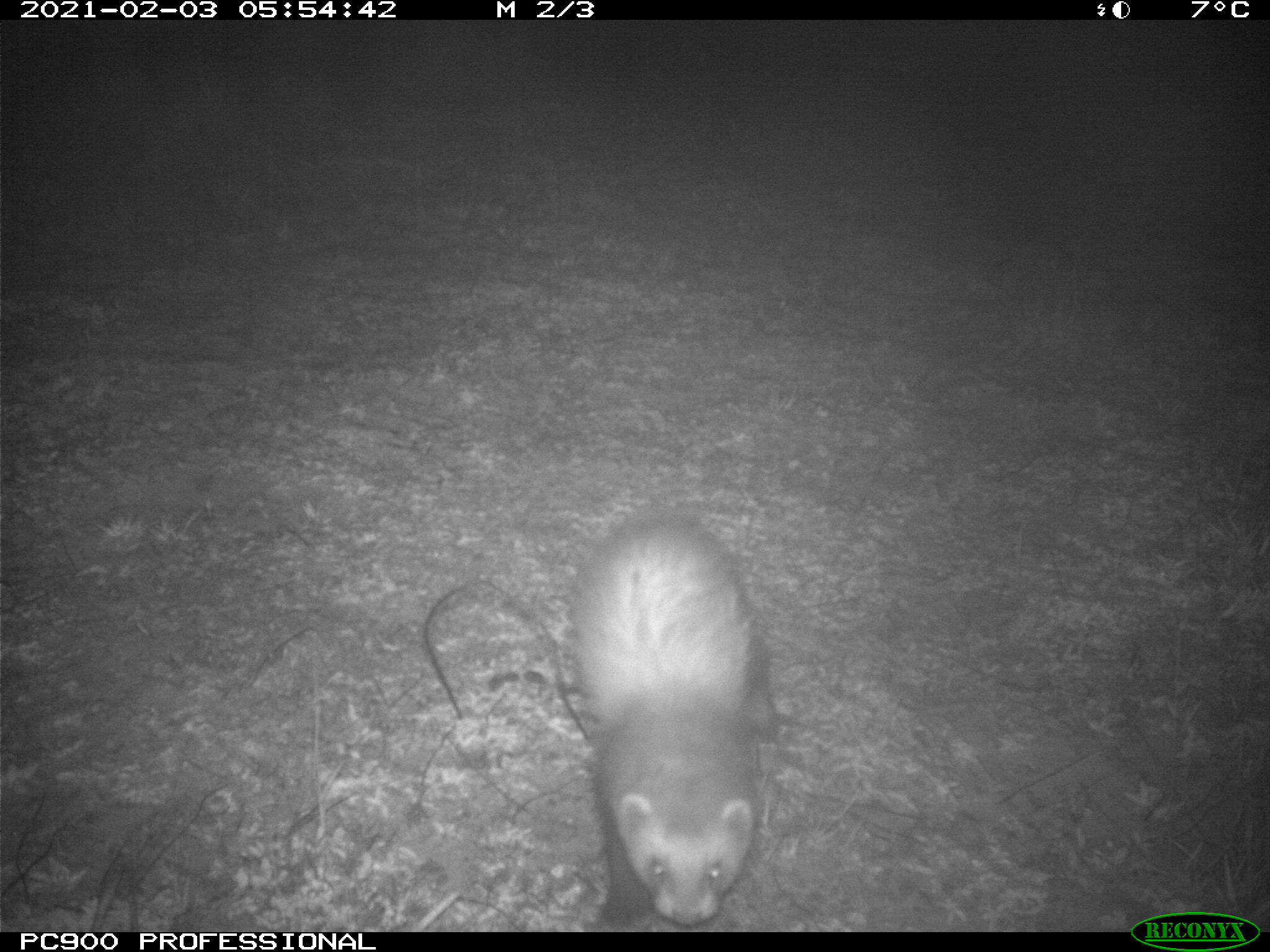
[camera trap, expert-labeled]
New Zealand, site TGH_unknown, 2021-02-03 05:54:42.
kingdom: Animalia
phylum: Chordata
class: Mammalia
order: Carnivora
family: Mustelidae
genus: Mustela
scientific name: Mustela furo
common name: ferret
Ferret (Mustela furo).